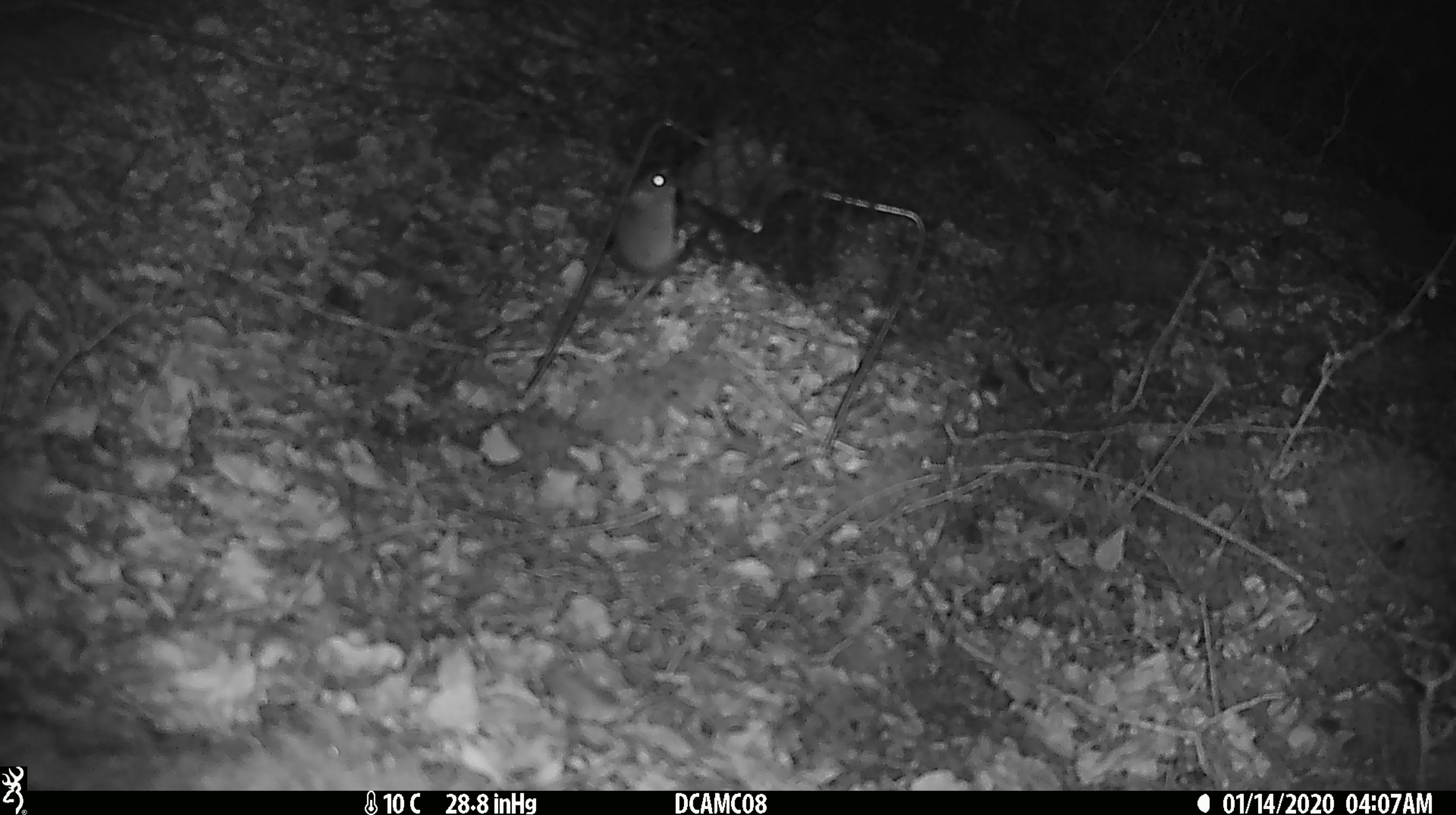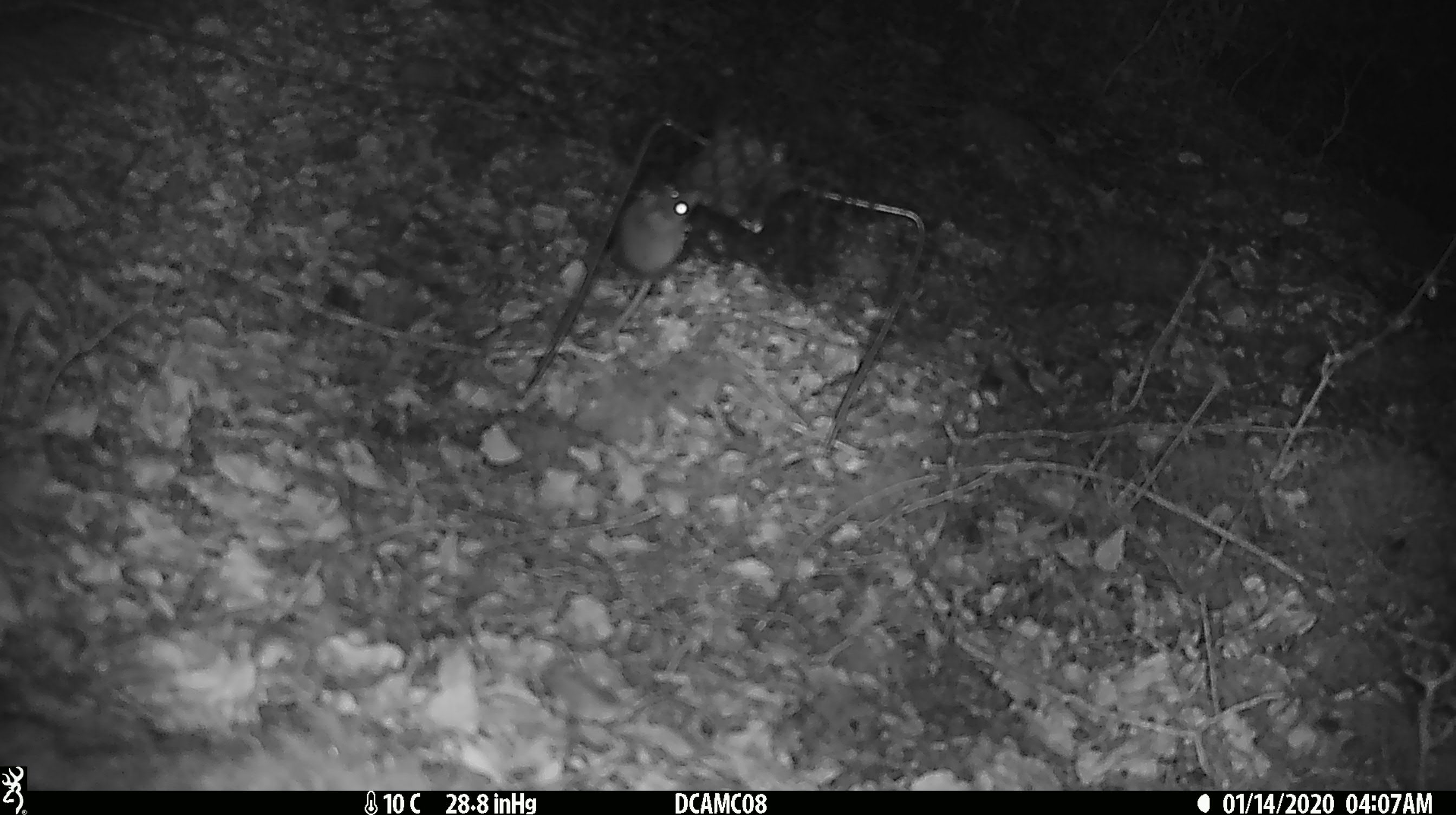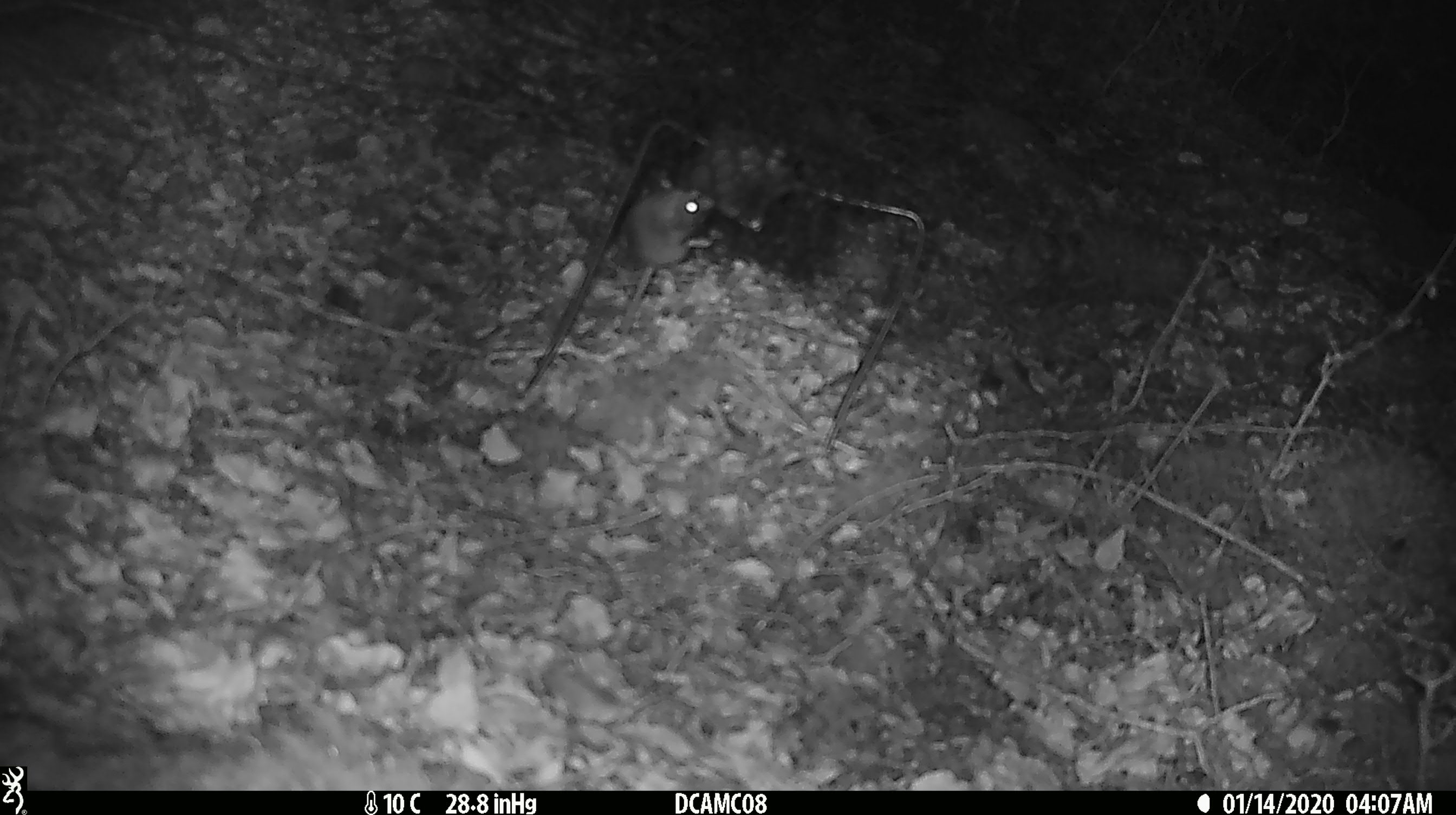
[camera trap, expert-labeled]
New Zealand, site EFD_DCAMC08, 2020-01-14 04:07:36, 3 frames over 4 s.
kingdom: Animalia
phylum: Chordata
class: Mammalia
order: Rodentia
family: Muridae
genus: Mus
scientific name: Mus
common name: mouse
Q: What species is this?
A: Mouse (Mus).